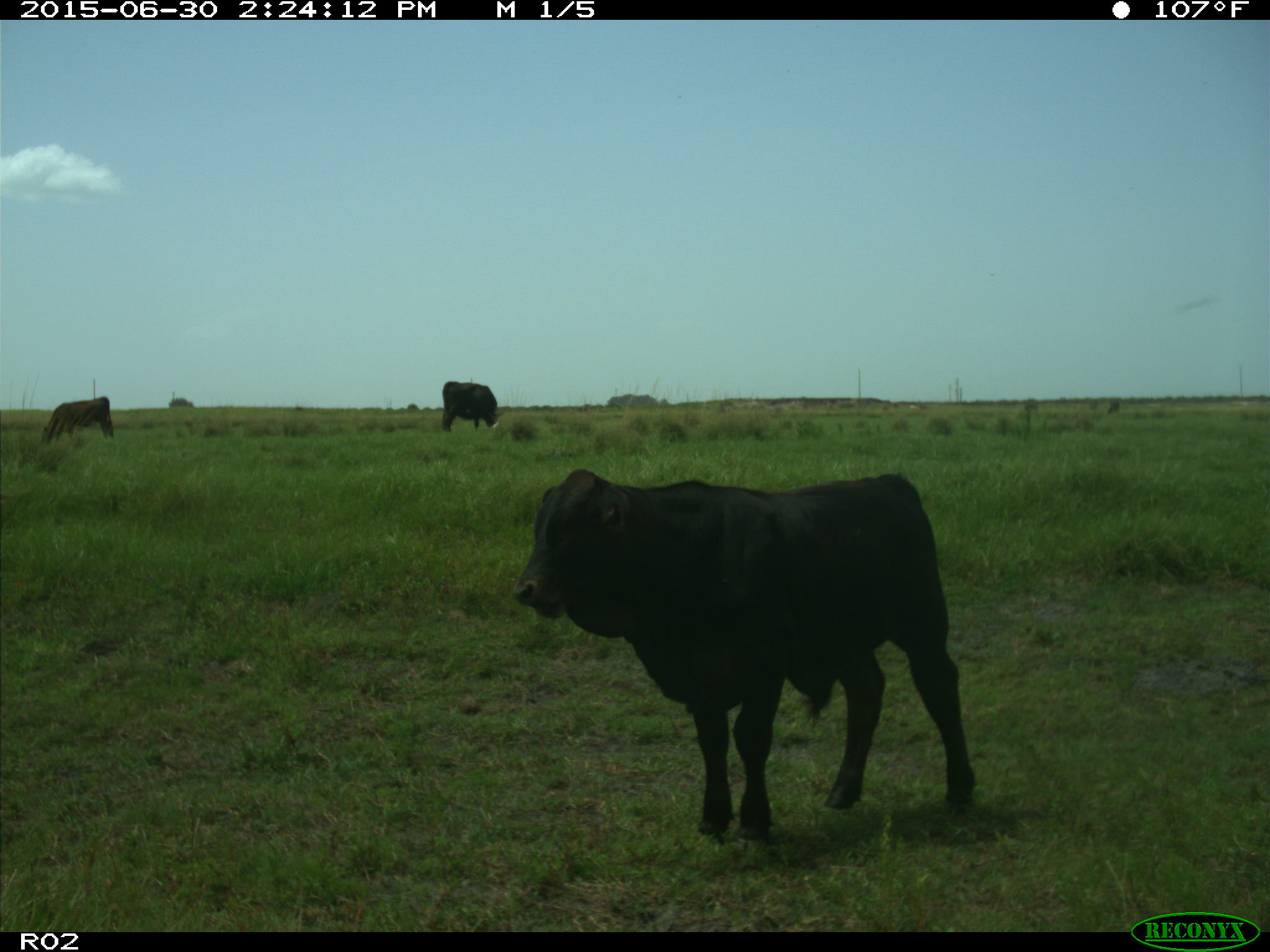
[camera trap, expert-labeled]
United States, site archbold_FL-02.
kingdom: Animalia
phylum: Chordata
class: Mammalia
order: Artiodactyla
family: Bovidae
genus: Bos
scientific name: Bos taurus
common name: domestic cow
Bos taurus (domestic cow).